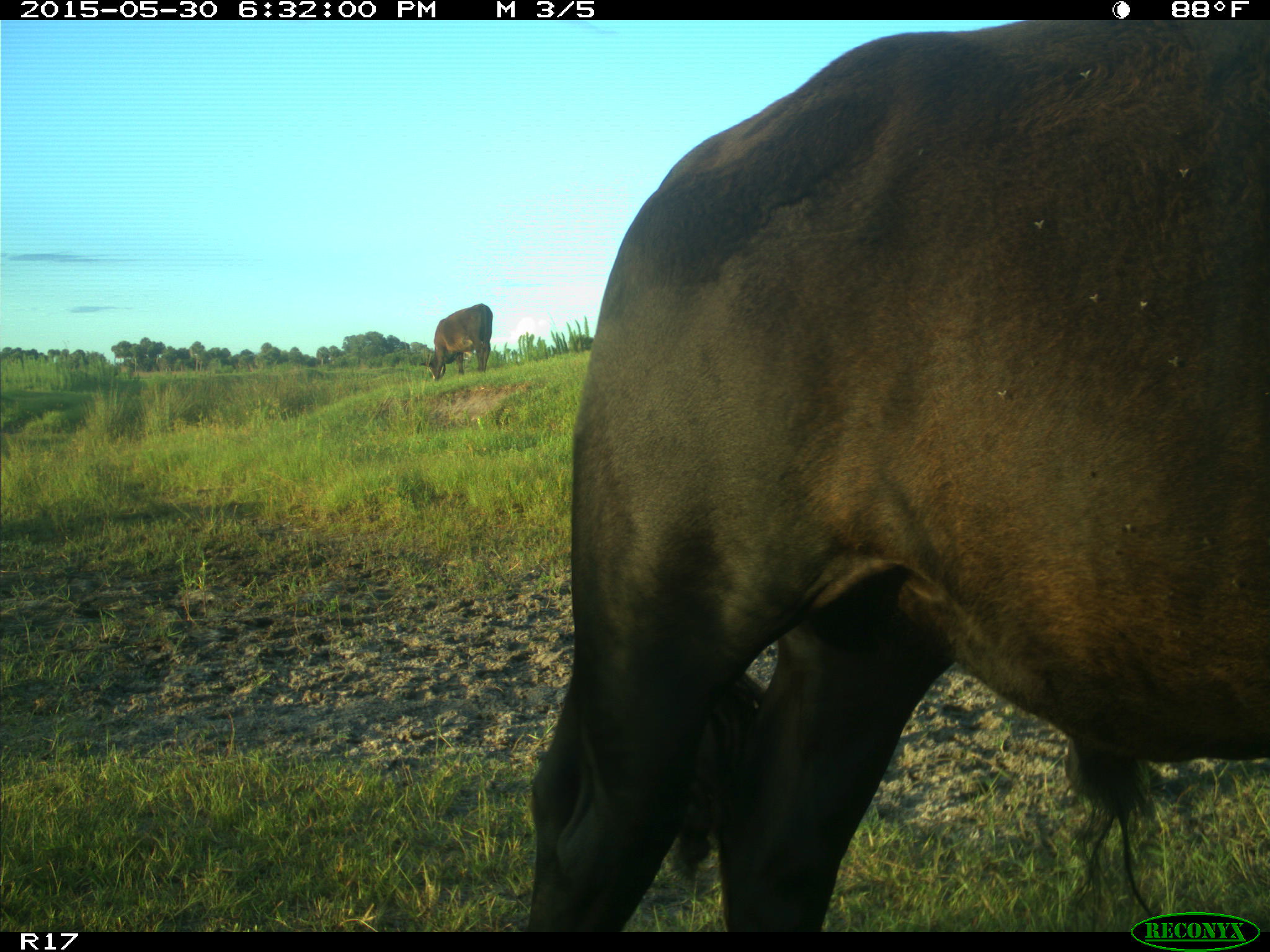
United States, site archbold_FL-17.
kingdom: Animalia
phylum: Chordata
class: Mammalia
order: Artiodactyla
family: Bovidae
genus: Bos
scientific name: Bos taurus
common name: domestic cow